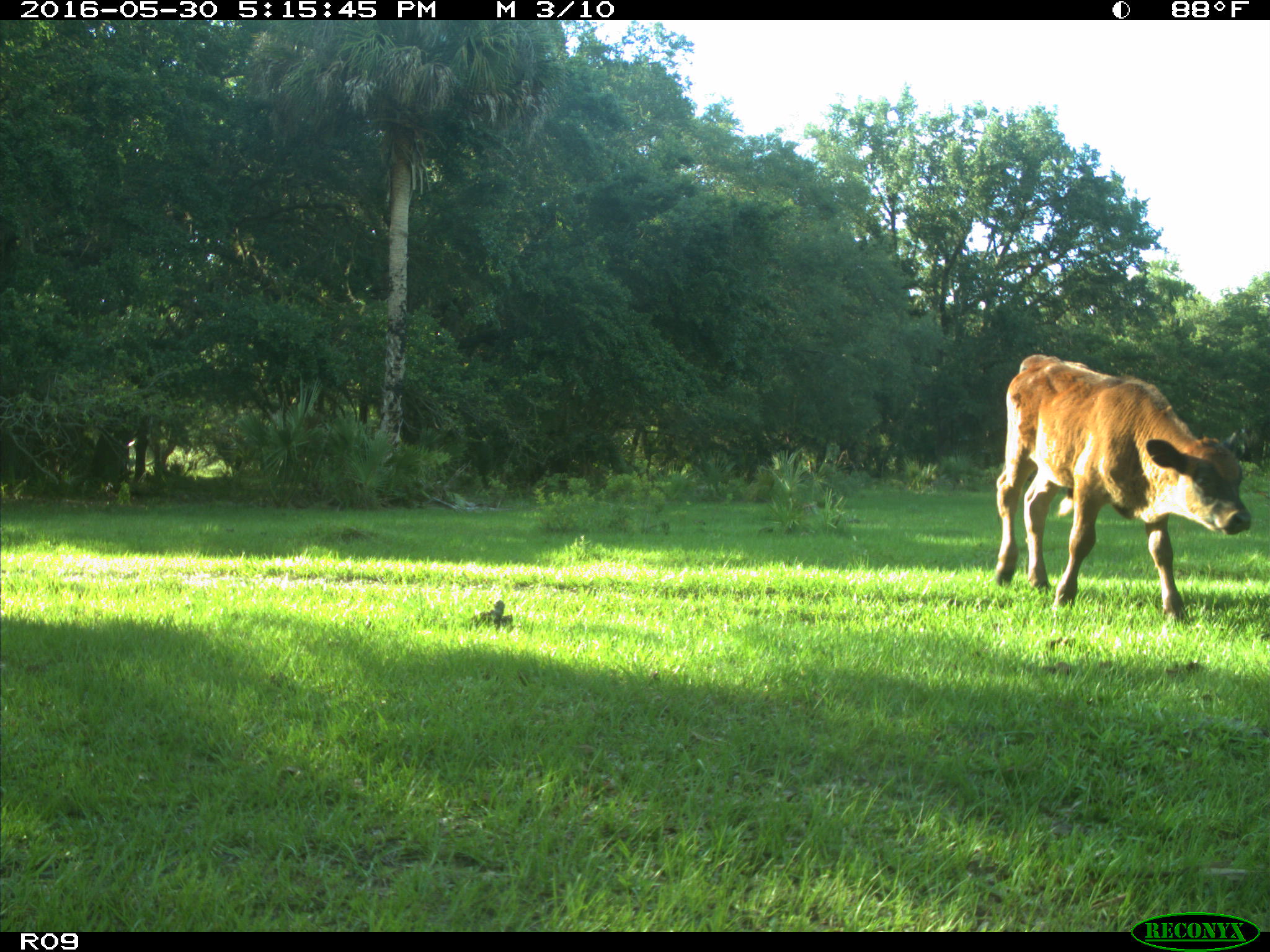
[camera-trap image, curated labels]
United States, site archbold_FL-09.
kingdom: Animalia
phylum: Chordata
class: Mammalia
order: Artiodactyla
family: Bovidae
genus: Bos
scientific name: Bos taurus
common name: domestic cow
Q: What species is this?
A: Bos taurus (domestic cow).